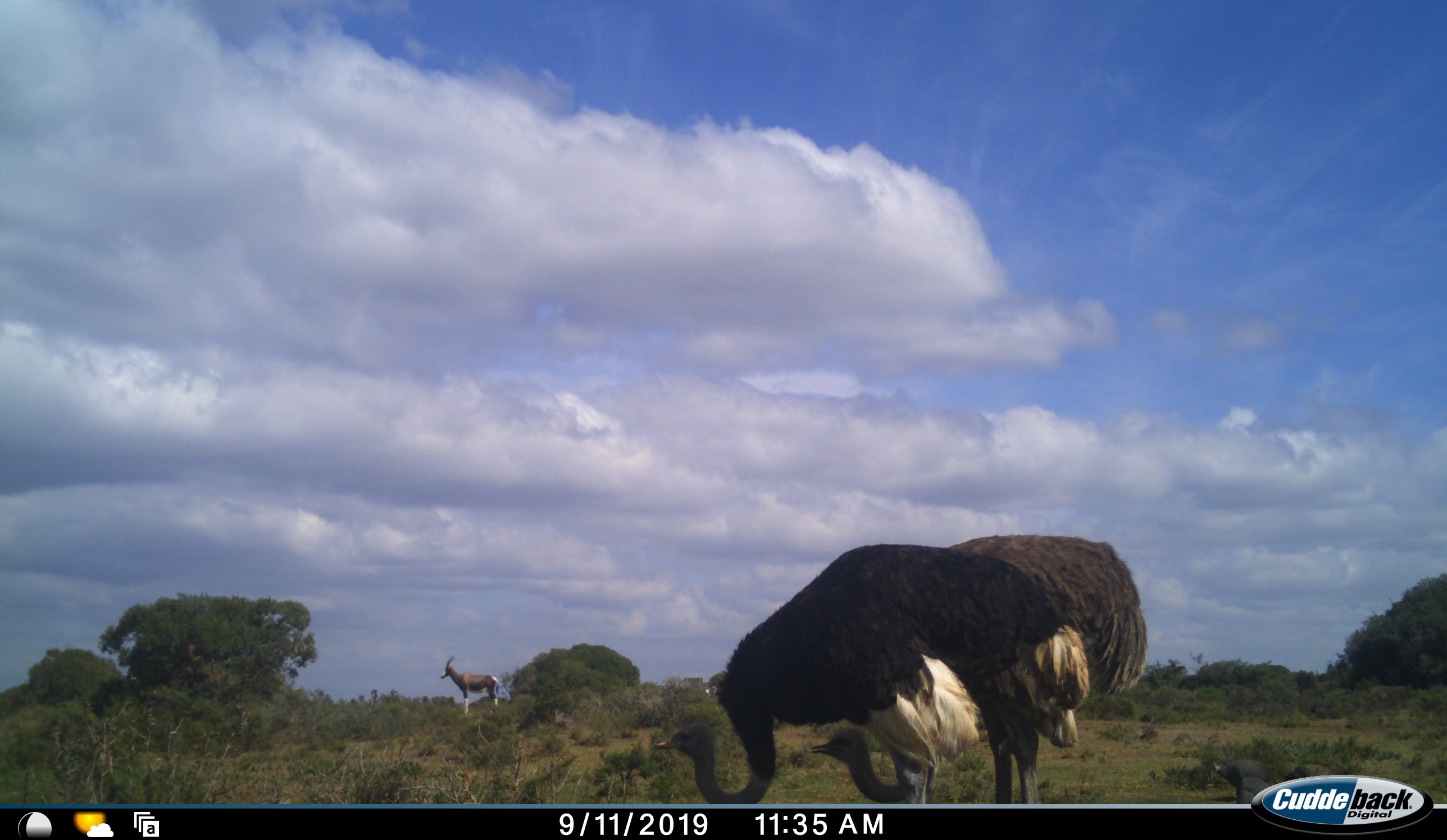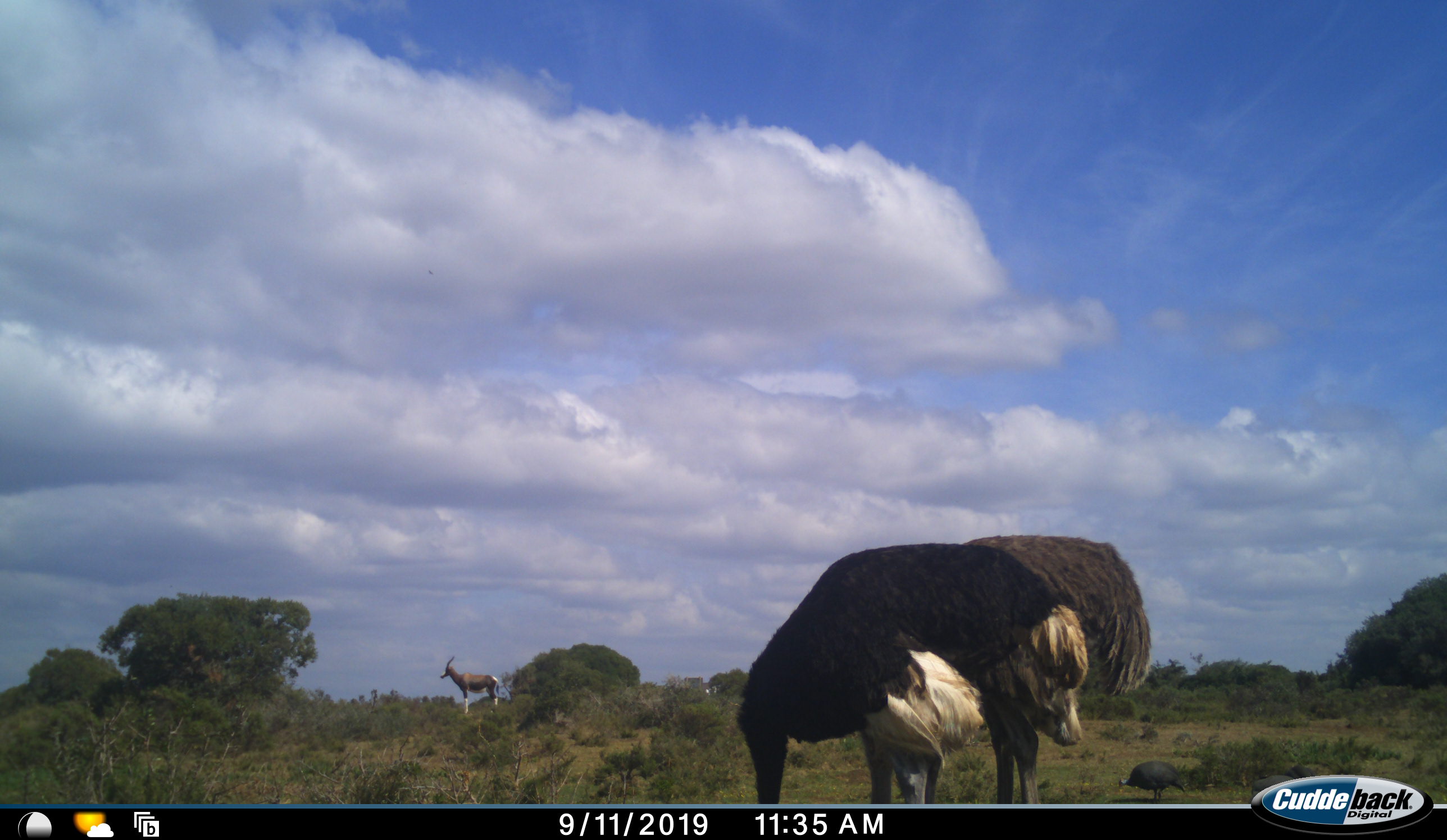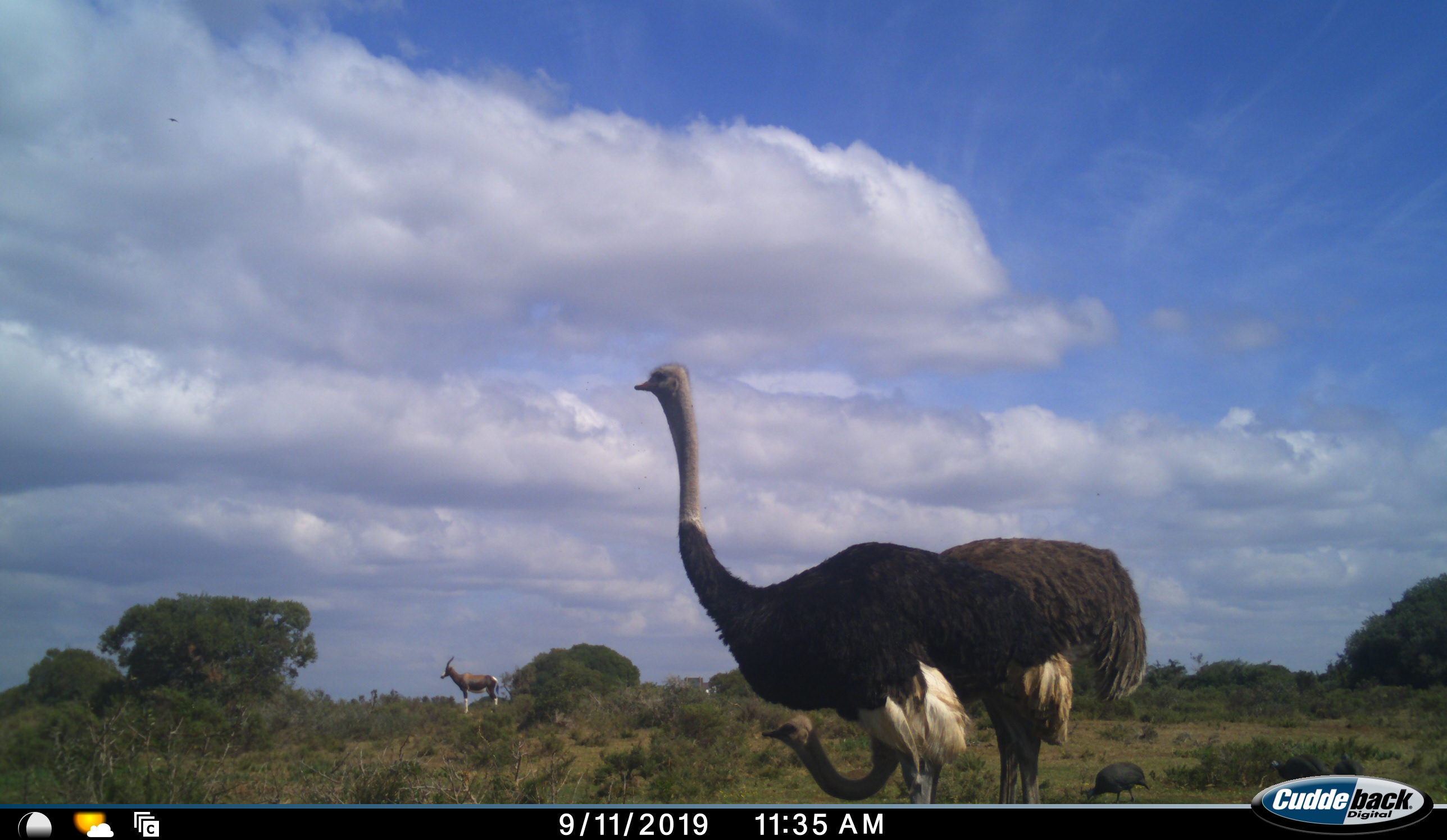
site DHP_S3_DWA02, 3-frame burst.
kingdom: Animalia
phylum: Chordata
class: Aves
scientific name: Aves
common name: bird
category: birdother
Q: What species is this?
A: Birdother (bird) (Aves).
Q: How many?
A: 2.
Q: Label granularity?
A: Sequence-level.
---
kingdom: Animalia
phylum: Chordata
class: Mammalia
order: Artiodactyla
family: Bovidae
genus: Damaliscus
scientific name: Damaliscus pygargus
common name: bontebok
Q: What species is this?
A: Bontebok (Damaliscus pygargus).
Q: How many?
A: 1.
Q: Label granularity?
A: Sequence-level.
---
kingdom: Animalia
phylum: Chordata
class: Aves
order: Struthioniformes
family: Struthionidae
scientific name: Struthionidae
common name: ostrich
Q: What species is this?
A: Ostrich (Struthionidae).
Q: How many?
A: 2.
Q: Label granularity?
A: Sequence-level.